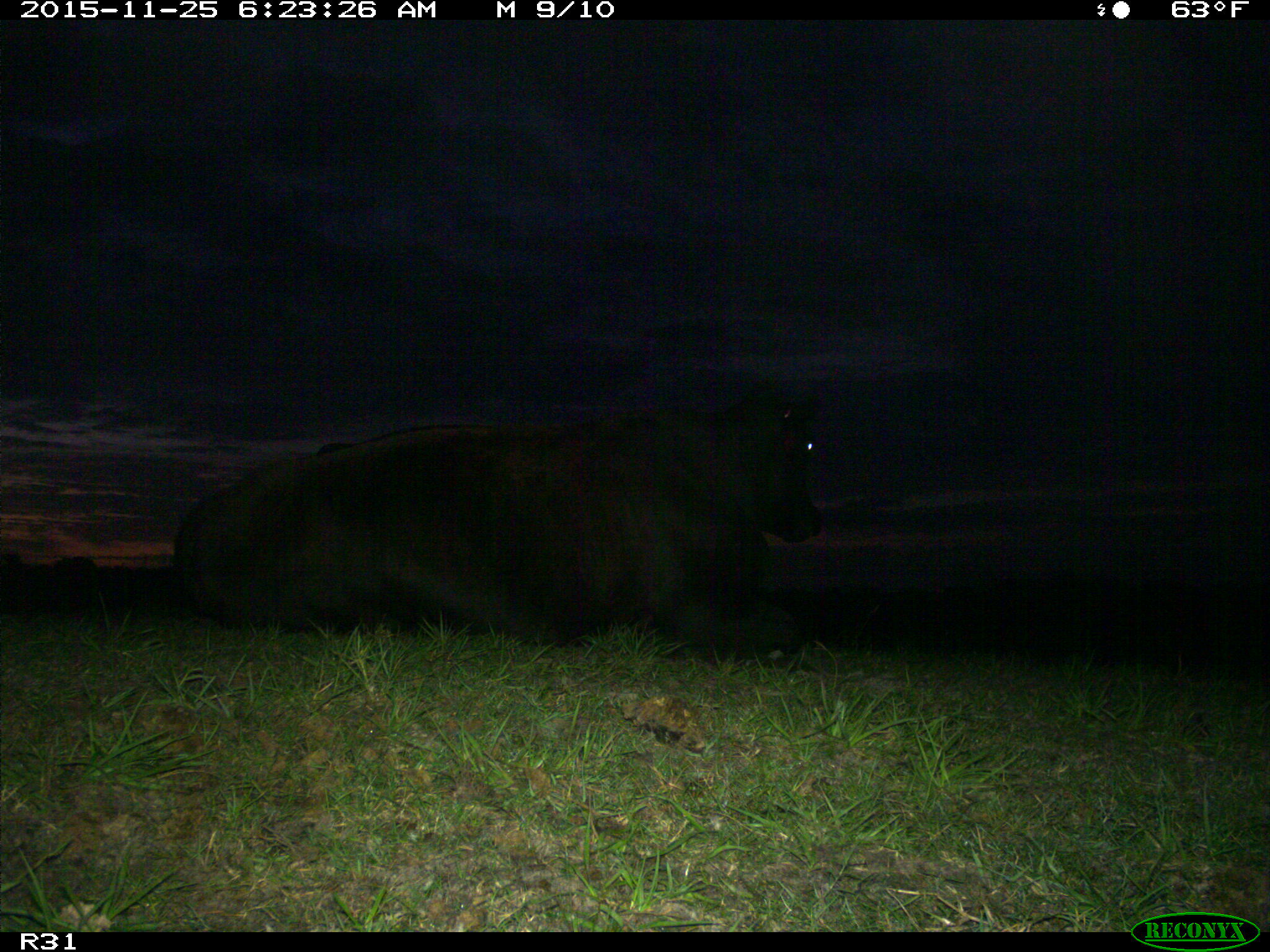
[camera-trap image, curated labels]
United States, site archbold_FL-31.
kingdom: Animalia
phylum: Chordata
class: Mammalia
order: Artiodactyla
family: Bovidae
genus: Bos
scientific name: Bos taurus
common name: domestic cow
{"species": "Bos taurus (domestic cow)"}